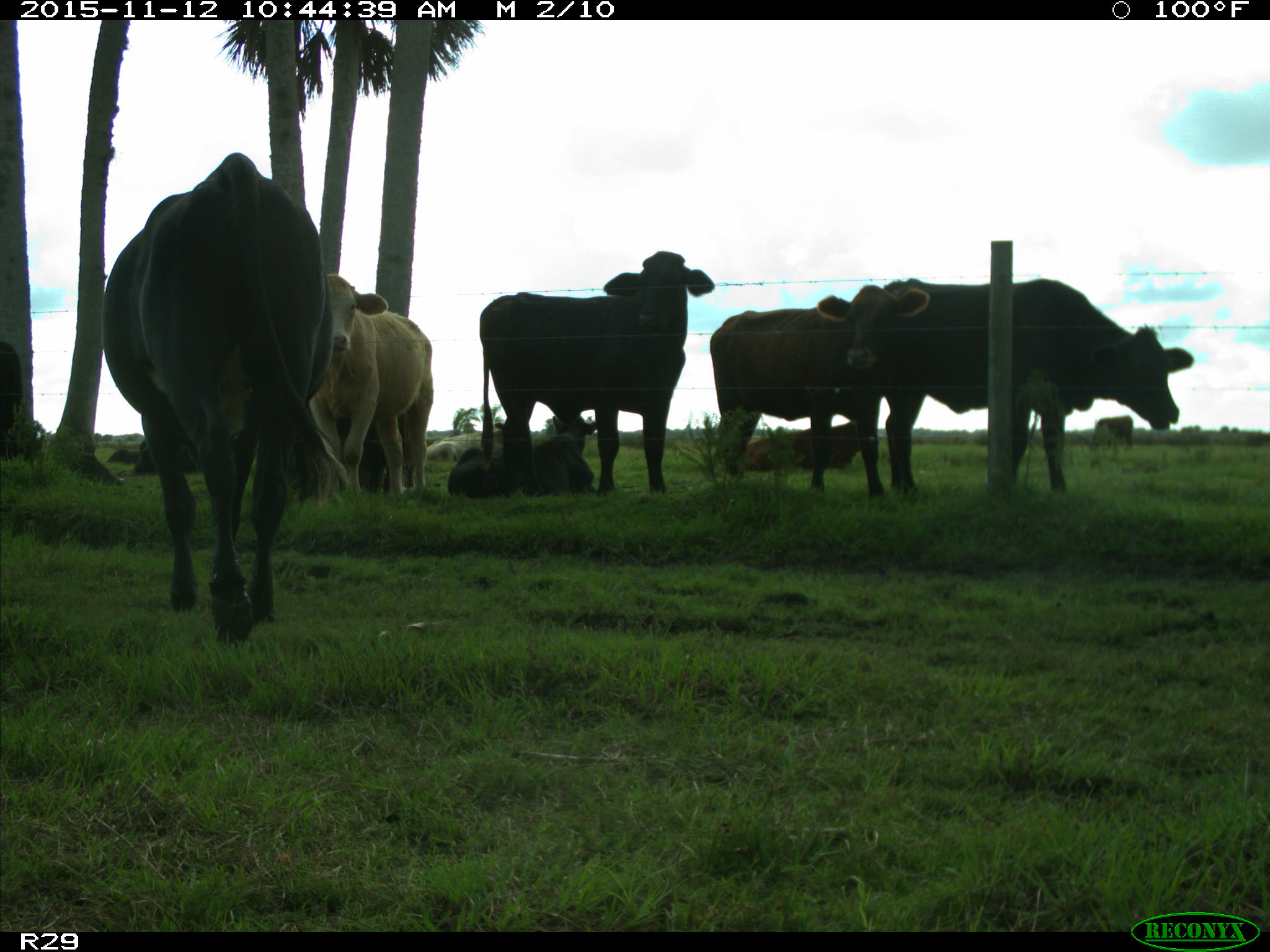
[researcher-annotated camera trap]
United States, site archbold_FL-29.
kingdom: Animalia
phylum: Chordata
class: Mammalia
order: Artiodactyla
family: Bovidae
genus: Bos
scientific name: Bos taurus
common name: domestic cow